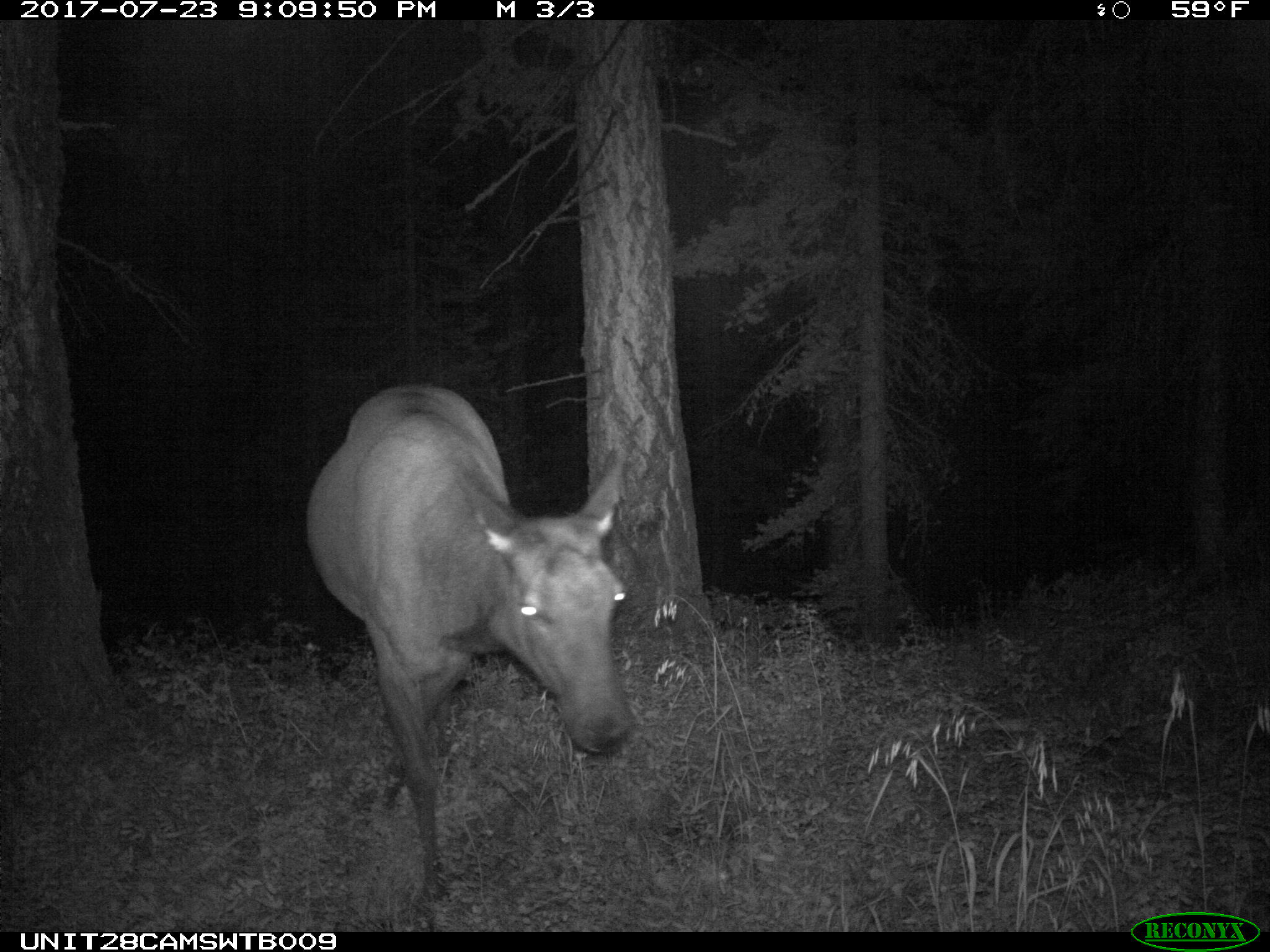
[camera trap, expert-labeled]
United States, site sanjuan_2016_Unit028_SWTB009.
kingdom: Animalia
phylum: Chordata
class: Mammalia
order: Artiodactyla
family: Cervidae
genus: Cervus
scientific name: Cervus elaphus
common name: red deer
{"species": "Cervus elaphus (red deer)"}